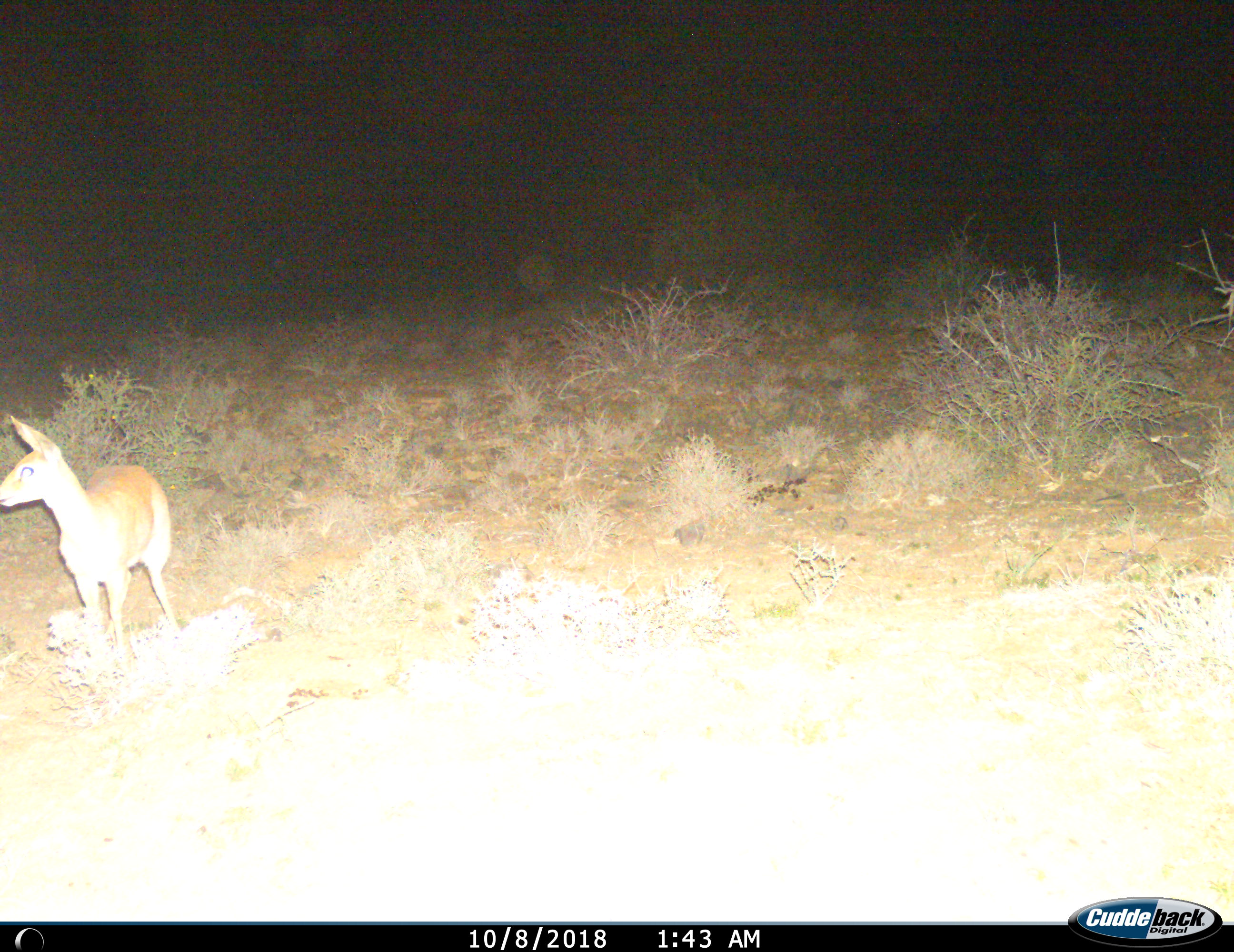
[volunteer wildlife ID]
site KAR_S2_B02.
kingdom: Animalia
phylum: Chordata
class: Mammalia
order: Artiodactyla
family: Bovidae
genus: Sylvicapra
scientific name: Sylvicapra grimmia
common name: common duiker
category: duikercommongrey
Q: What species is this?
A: Duikercommongrey (common duiker) (Sylvicapra grimmia).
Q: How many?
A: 1.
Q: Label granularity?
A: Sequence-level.